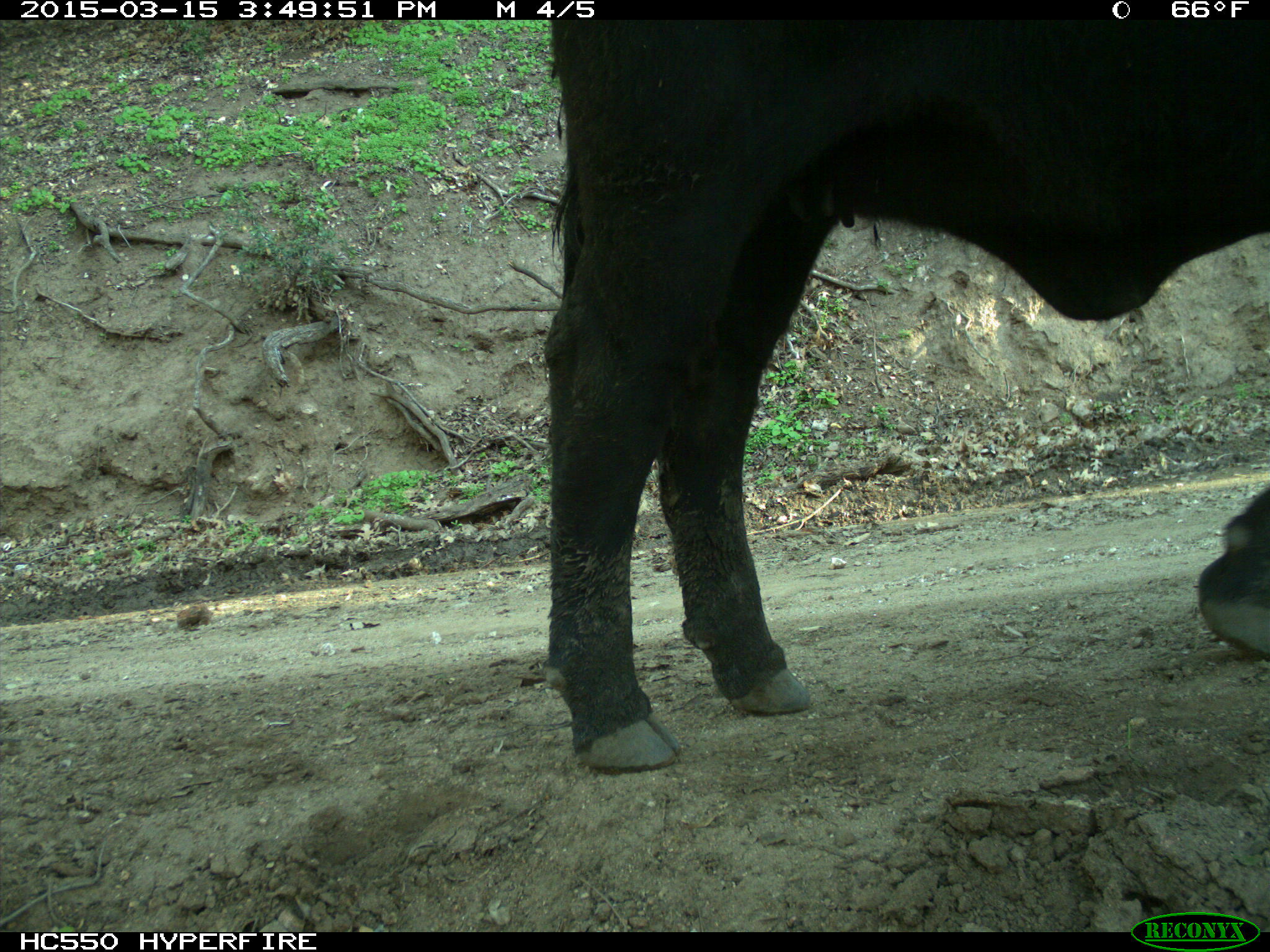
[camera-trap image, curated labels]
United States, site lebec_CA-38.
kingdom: Animalia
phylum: Chordata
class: Mammalia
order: Artiodactyla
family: Bovidae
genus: Bos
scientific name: Bos taurus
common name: domestic cow